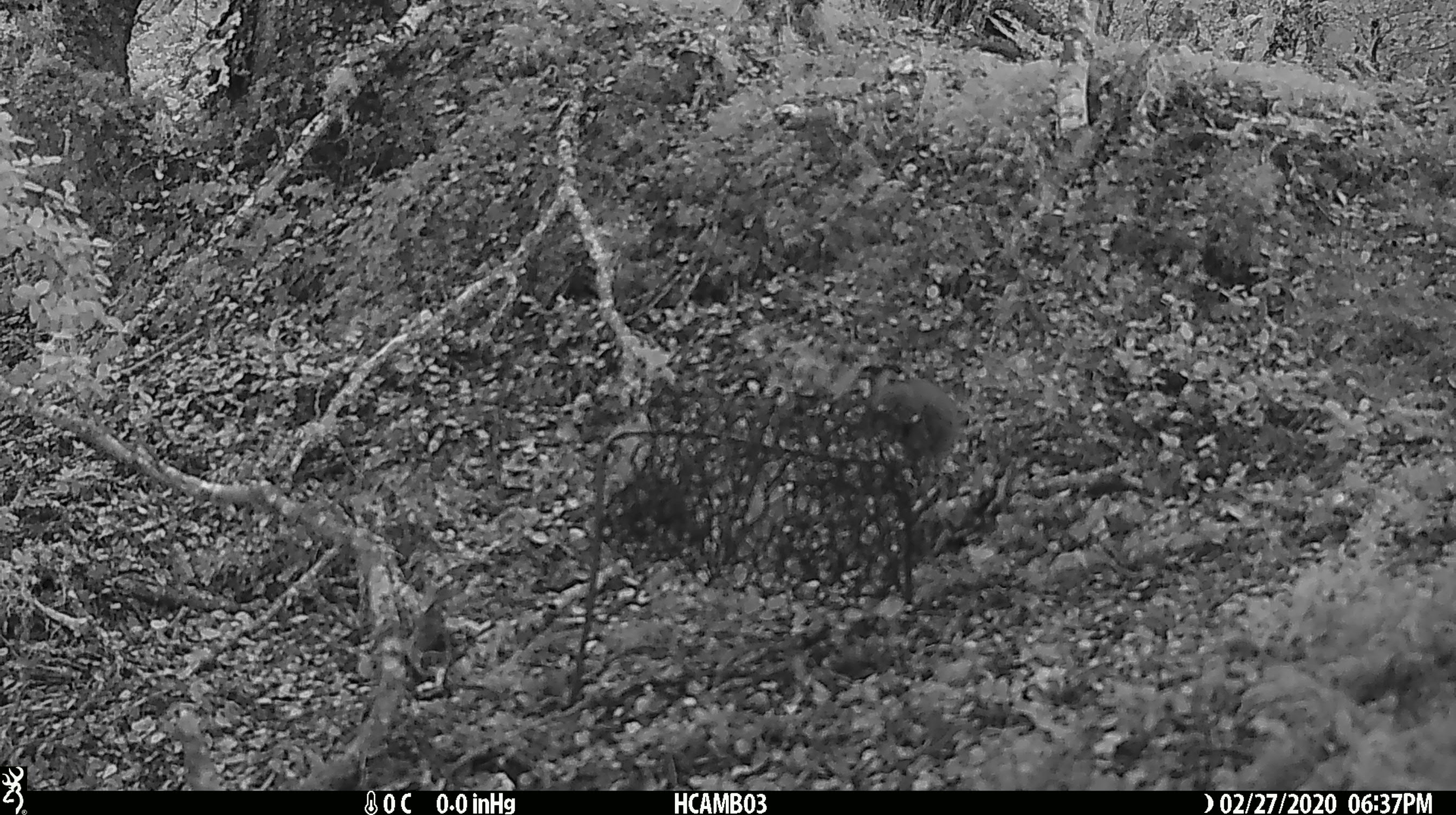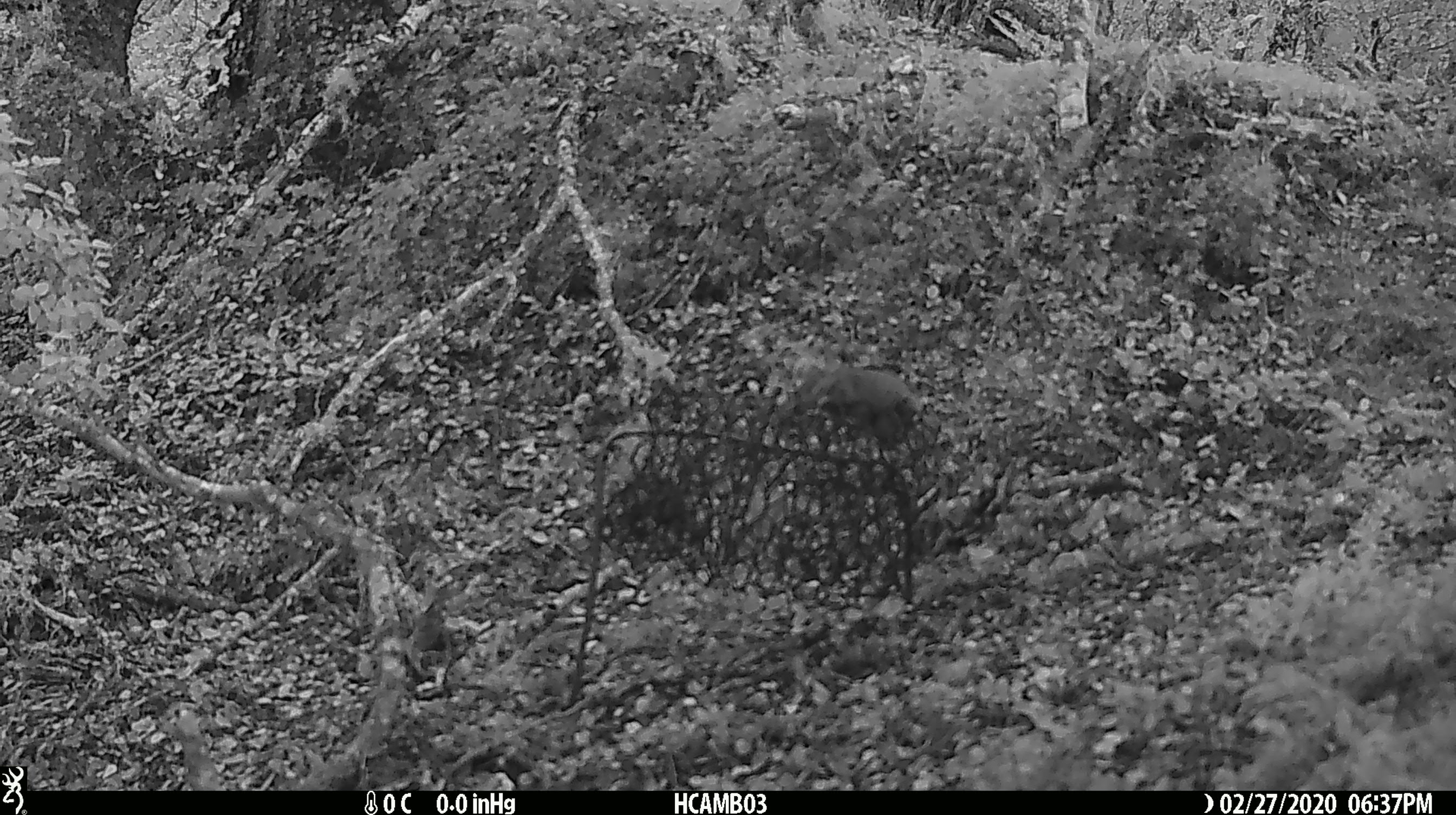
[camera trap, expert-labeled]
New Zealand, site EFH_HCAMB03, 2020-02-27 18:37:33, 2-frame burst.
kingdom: Animalia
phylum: Chordata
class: Mammalia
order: Rodentia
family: Muridae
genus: Mus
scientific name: Mus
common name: mouse